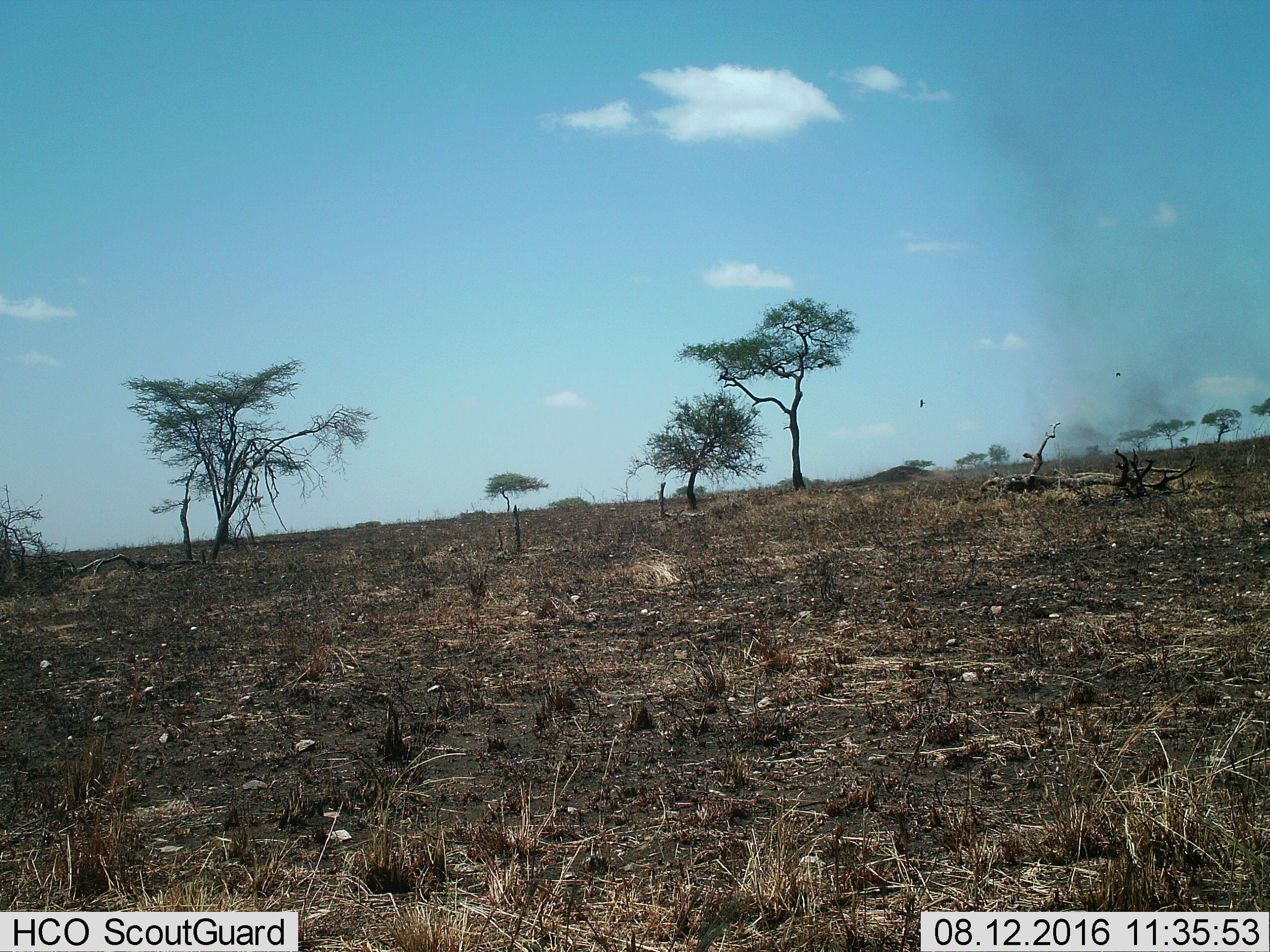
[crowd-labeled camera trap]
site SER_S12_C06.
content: unidentified animal